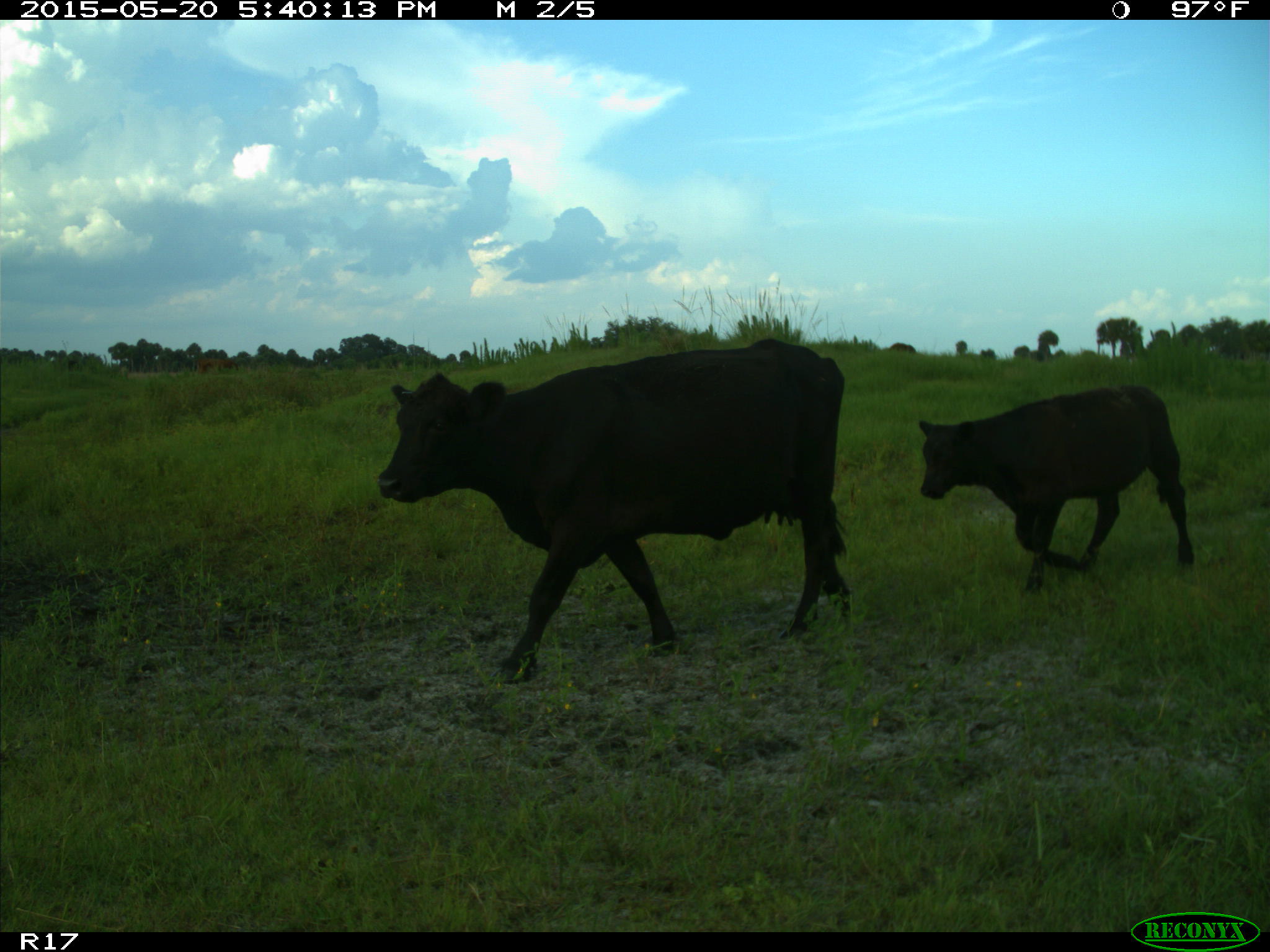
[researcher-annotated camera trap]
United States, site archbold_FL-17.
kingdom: Animalia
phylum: Chordata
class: Mammalia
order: Artiodactyla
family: Bovidae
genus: Bos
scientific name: Bos taurus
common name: domestic cow